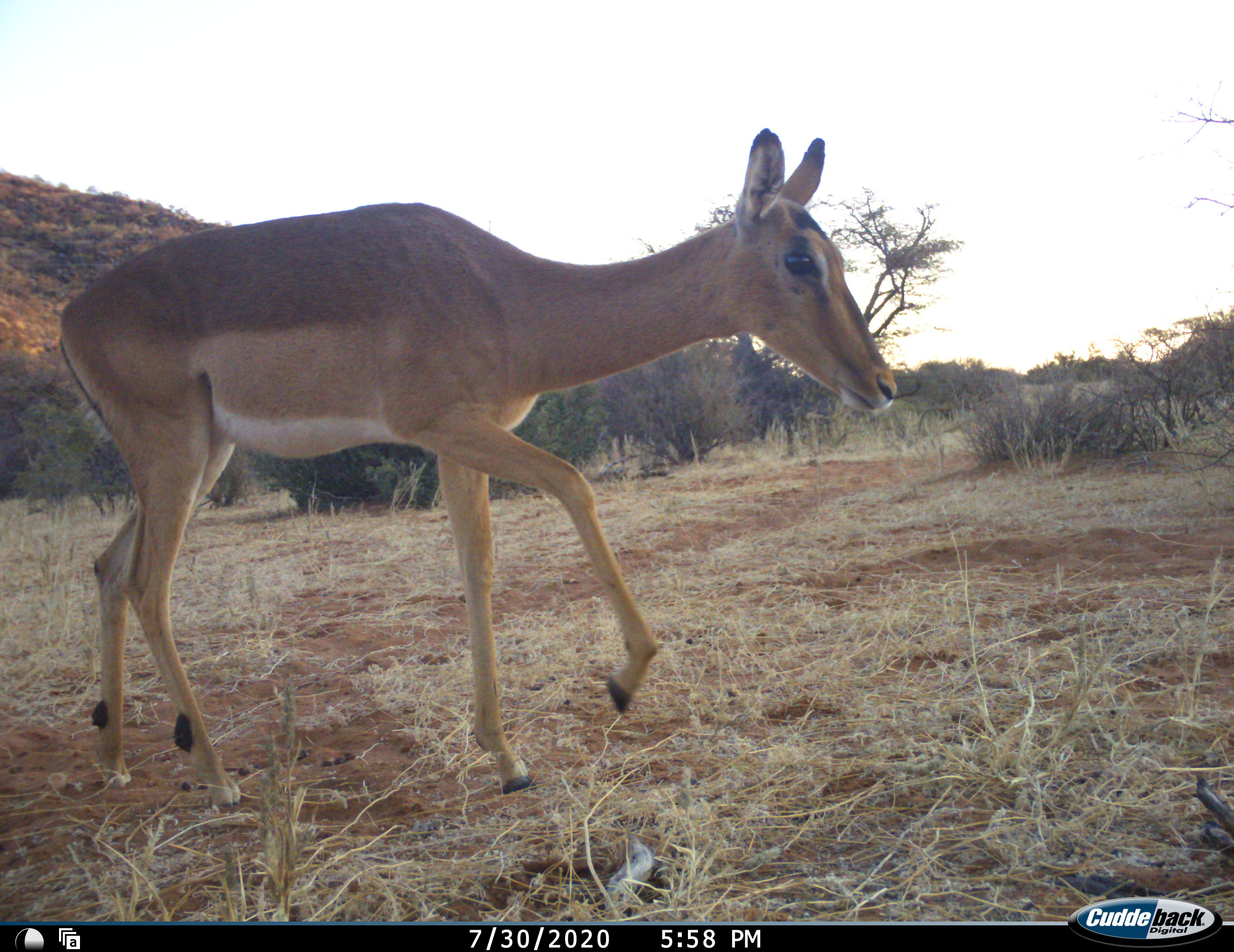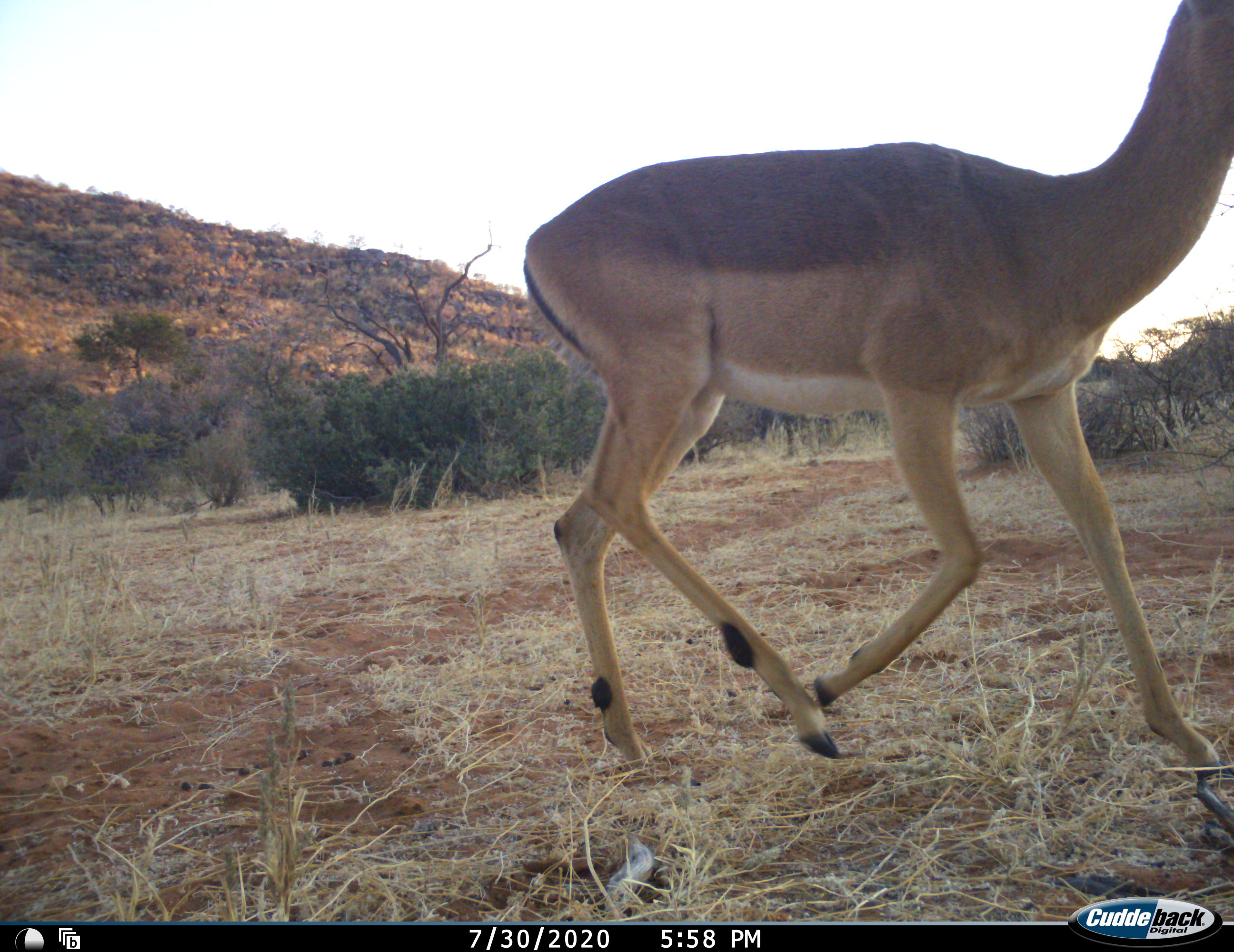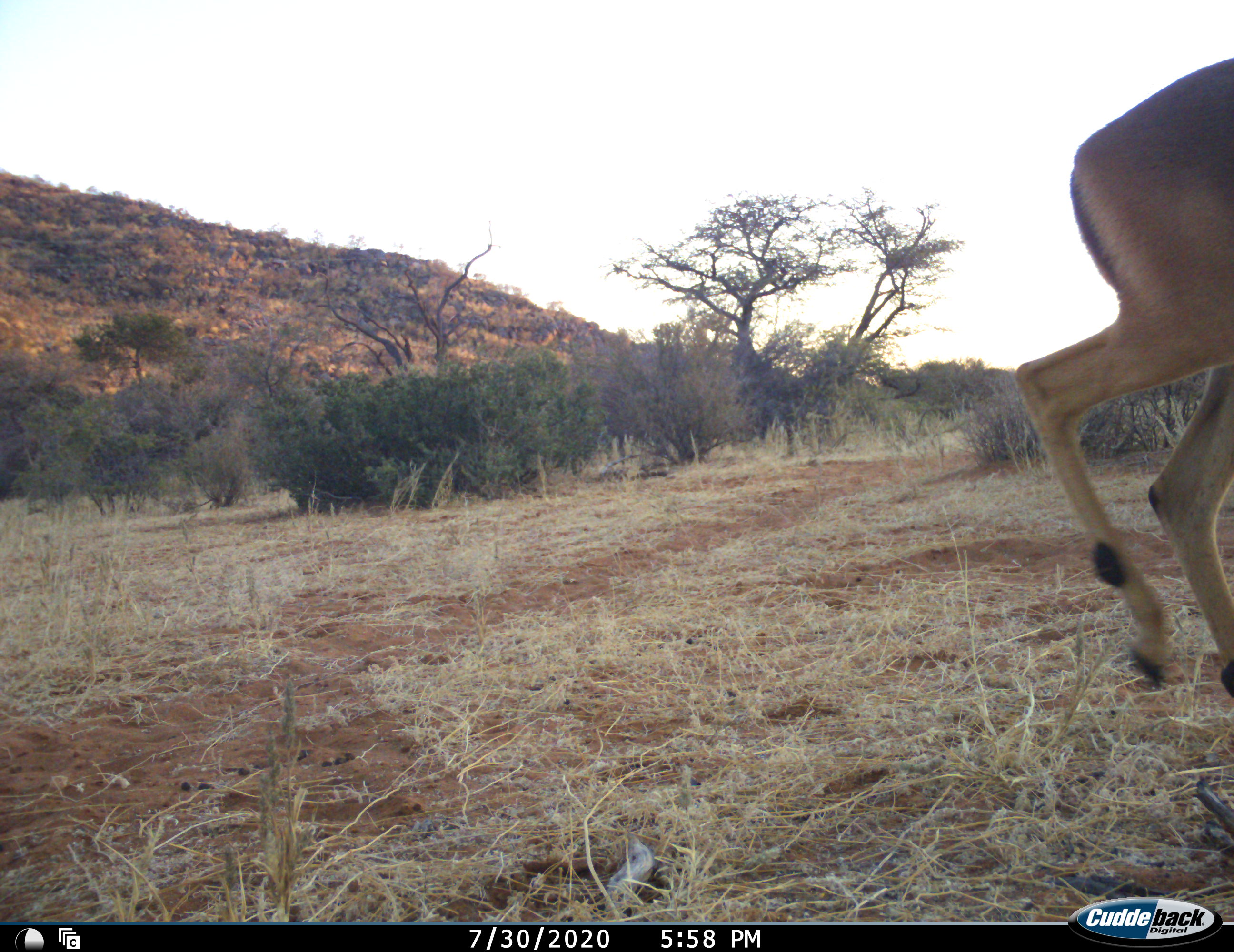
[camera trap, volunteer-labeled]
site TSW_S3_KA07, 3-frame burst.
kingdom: Animalia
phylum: Chordata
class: Mammalia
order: Artiodactyla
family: Bovidae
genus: Aepyceros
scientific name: Aepyceros melampus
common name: impala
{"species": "impala (Aepyceros melampus)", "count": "1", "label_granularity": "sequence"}